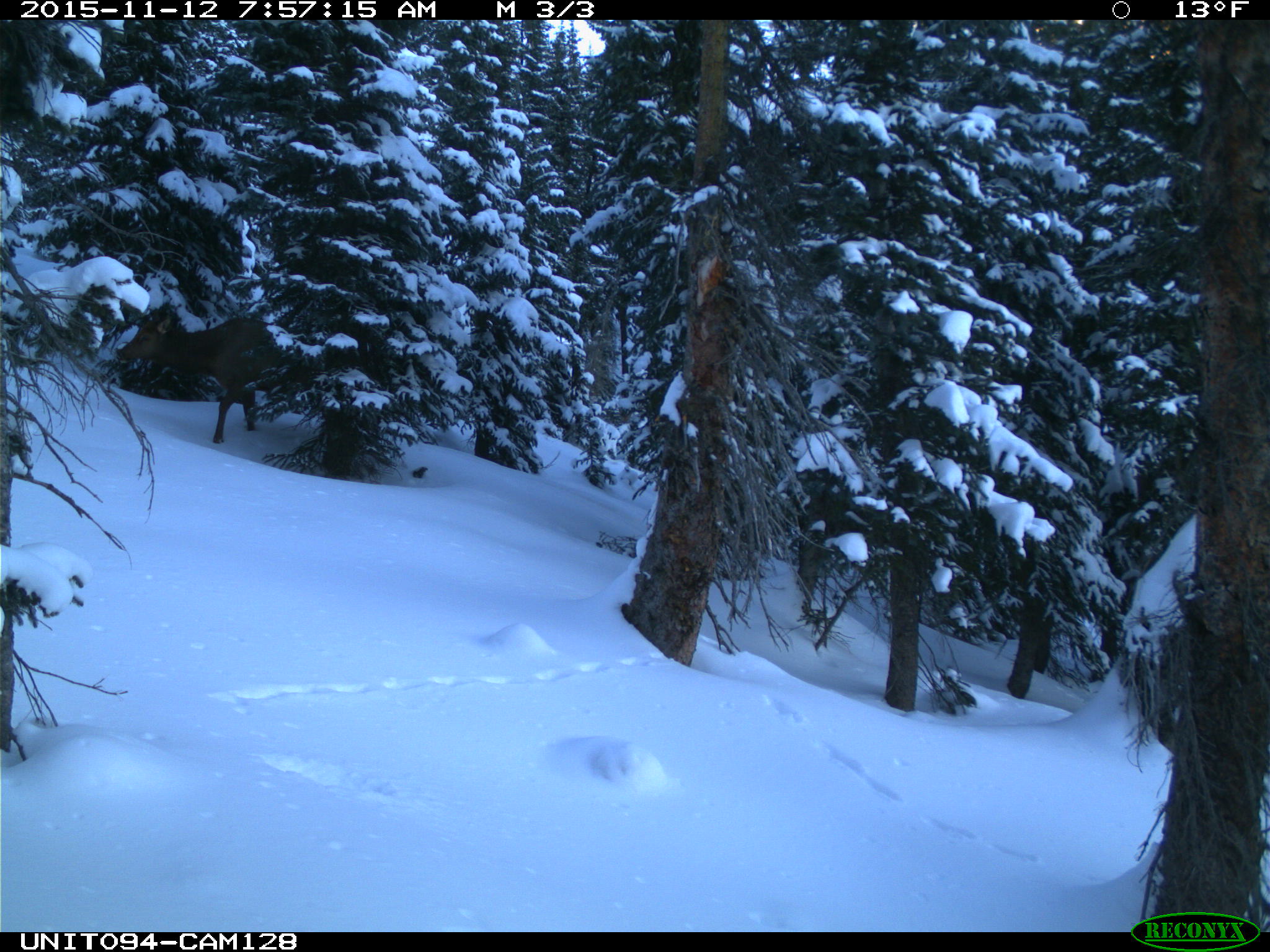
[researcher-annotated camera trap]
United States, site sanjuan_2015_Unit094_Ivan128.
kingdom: Animalia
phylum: Chordata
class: Mammalia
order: Artiodactyla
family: Cervidae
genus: Cervus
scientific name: Cervus elaphus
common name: red deer